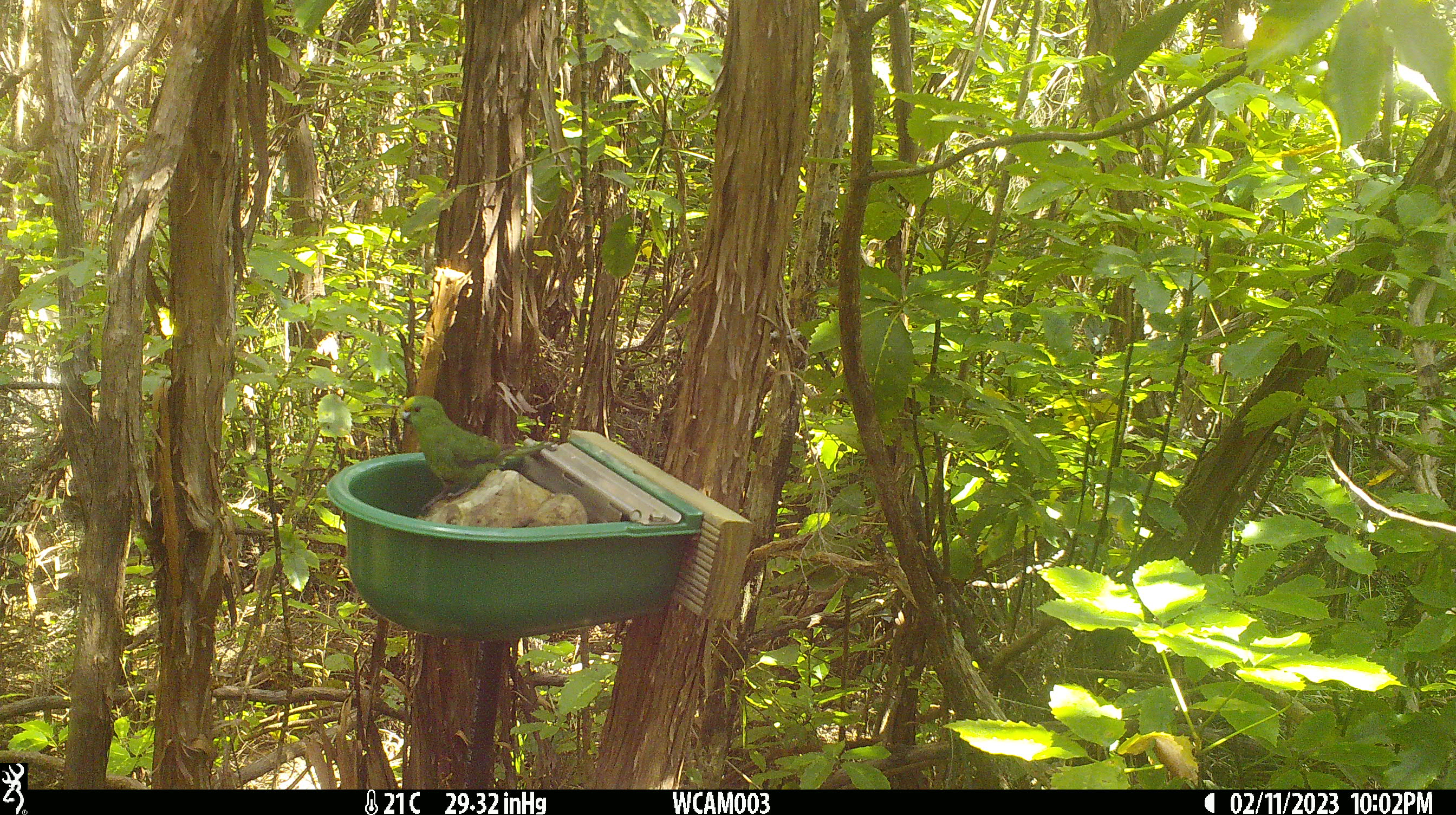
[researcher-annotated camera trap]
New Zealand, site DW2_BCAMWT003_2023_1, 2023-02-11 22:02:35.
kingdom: Animalia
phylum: Chordata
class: Aves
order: Psittaciformes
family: Psittaculidae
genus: Cyanoramphus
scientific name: Cyanoramphus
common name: parakeet